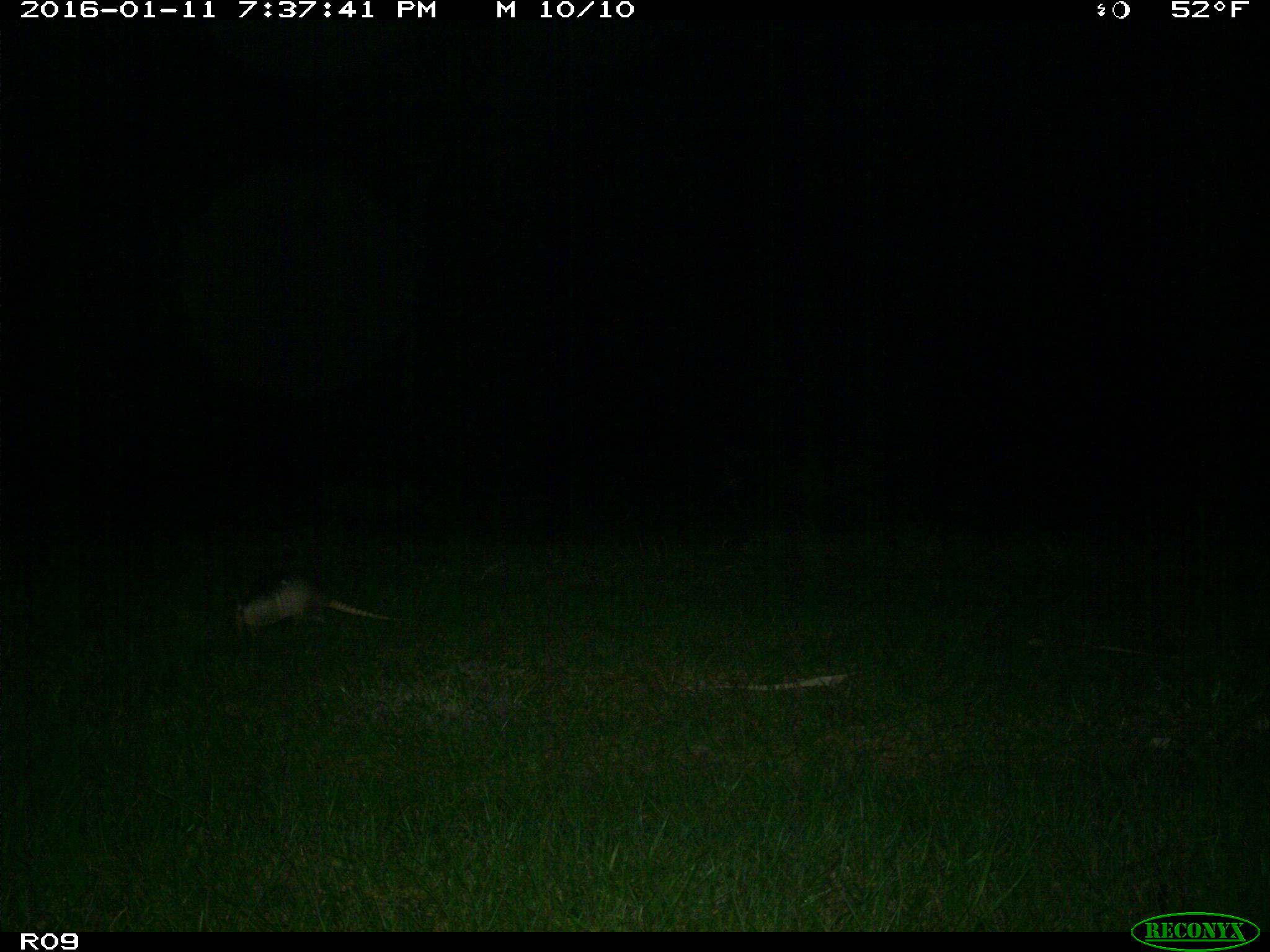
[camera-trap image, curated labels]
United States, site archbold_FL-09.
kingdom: Animalia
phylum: Chordata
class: Mammalia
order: Cingulata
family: Dasypodidae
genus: Dasypus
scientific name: Dasypus novemcinctus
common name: nine-banded armadillo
Dasypus novemcinctus (nine-banded armadillo).